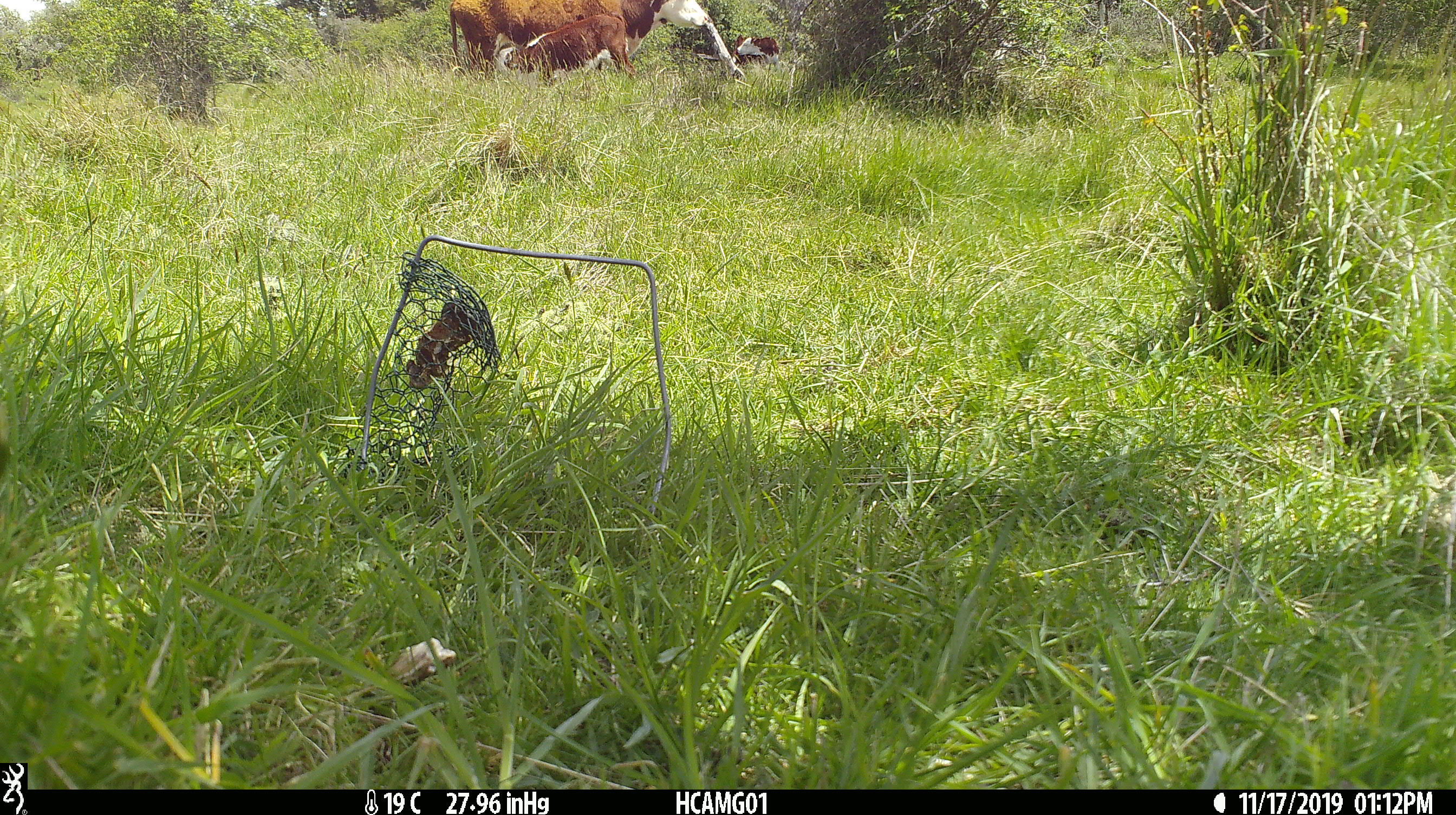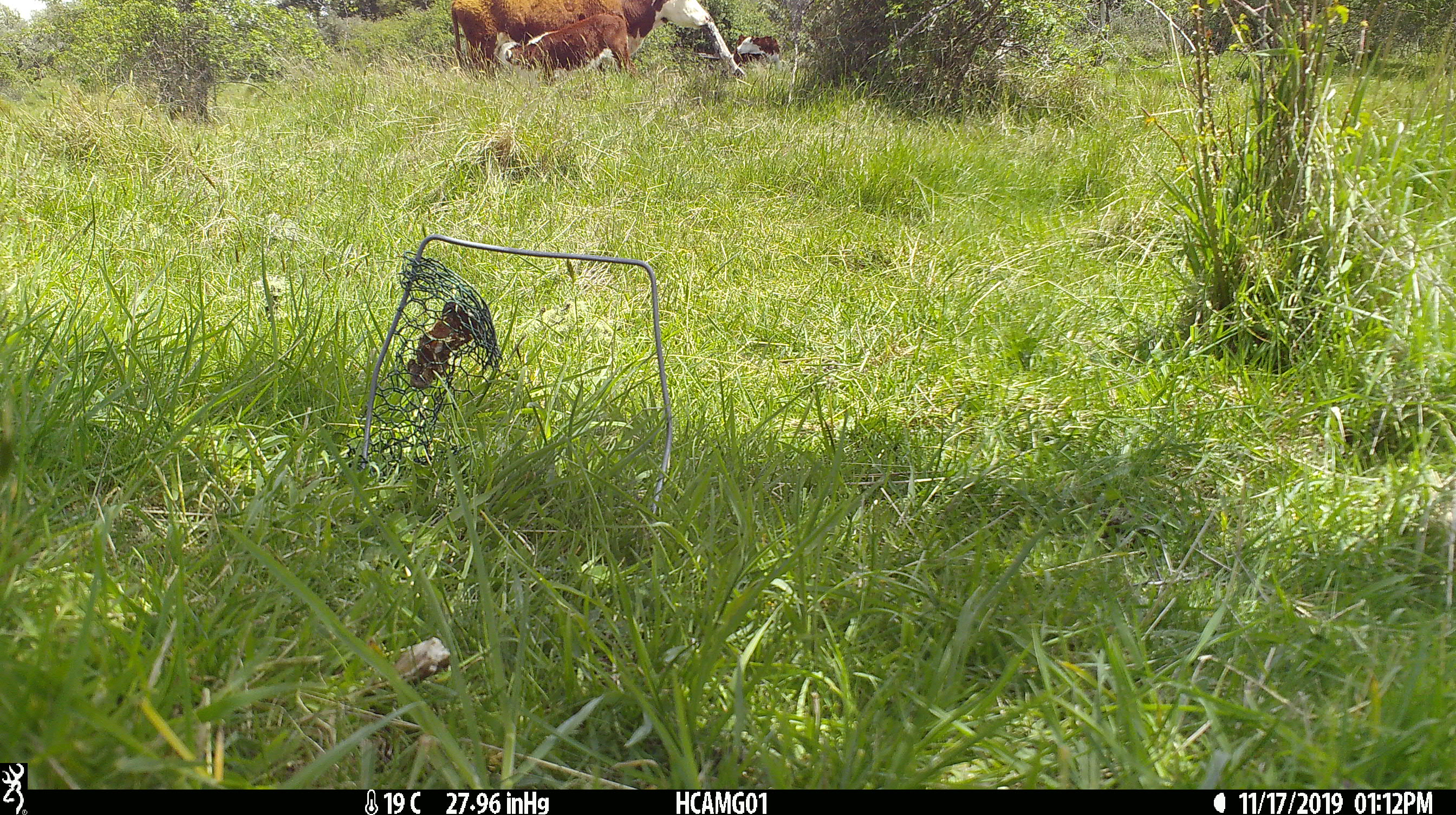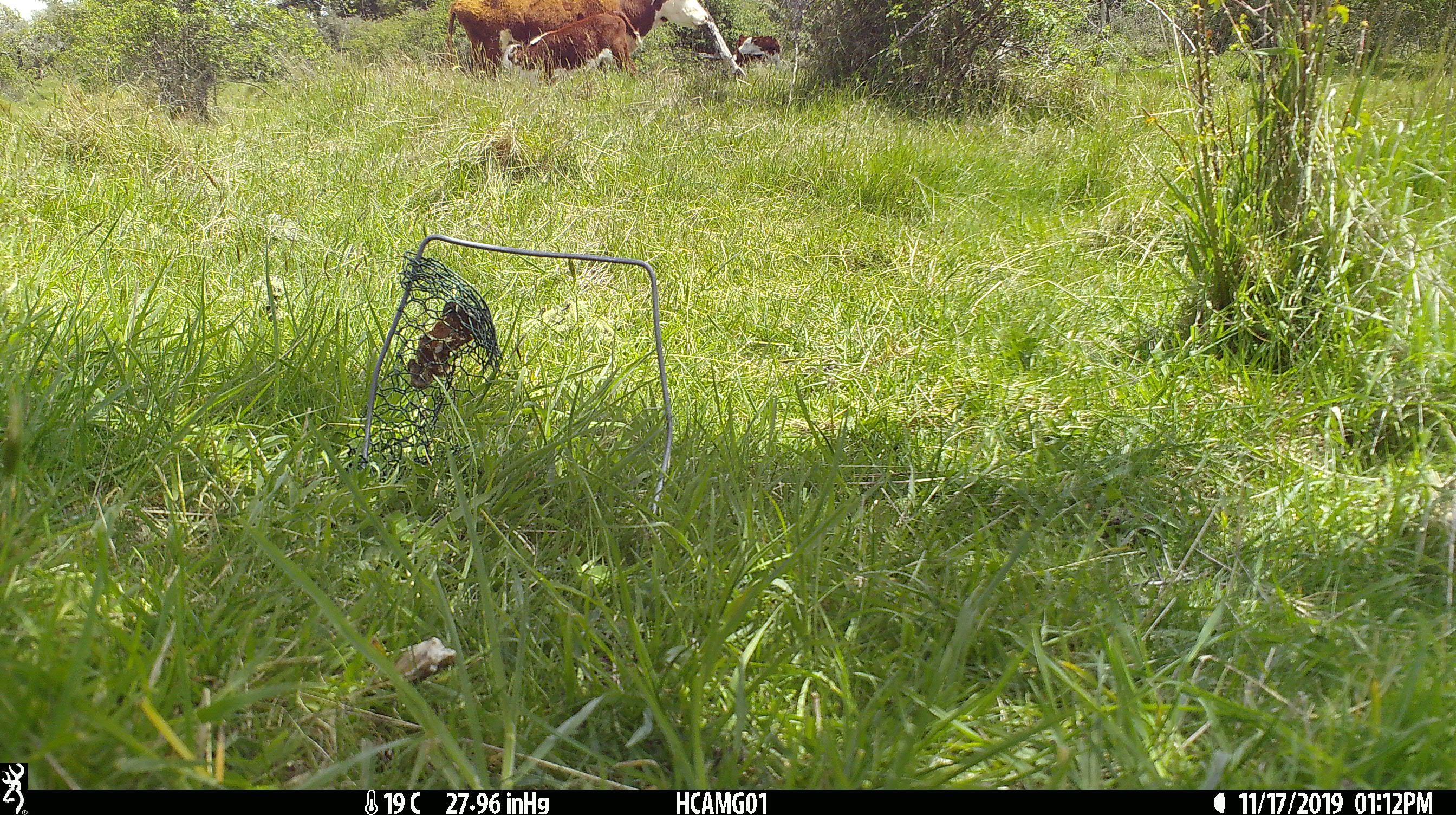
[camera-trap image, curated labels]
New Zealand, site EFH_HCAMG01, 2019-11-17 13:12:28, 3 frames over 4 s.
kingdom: Animalia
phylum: Chordata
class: Mammalia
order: Artiodactyla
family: Bovidae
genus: Bos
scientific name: Bos taurus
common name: domestic cow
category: cow